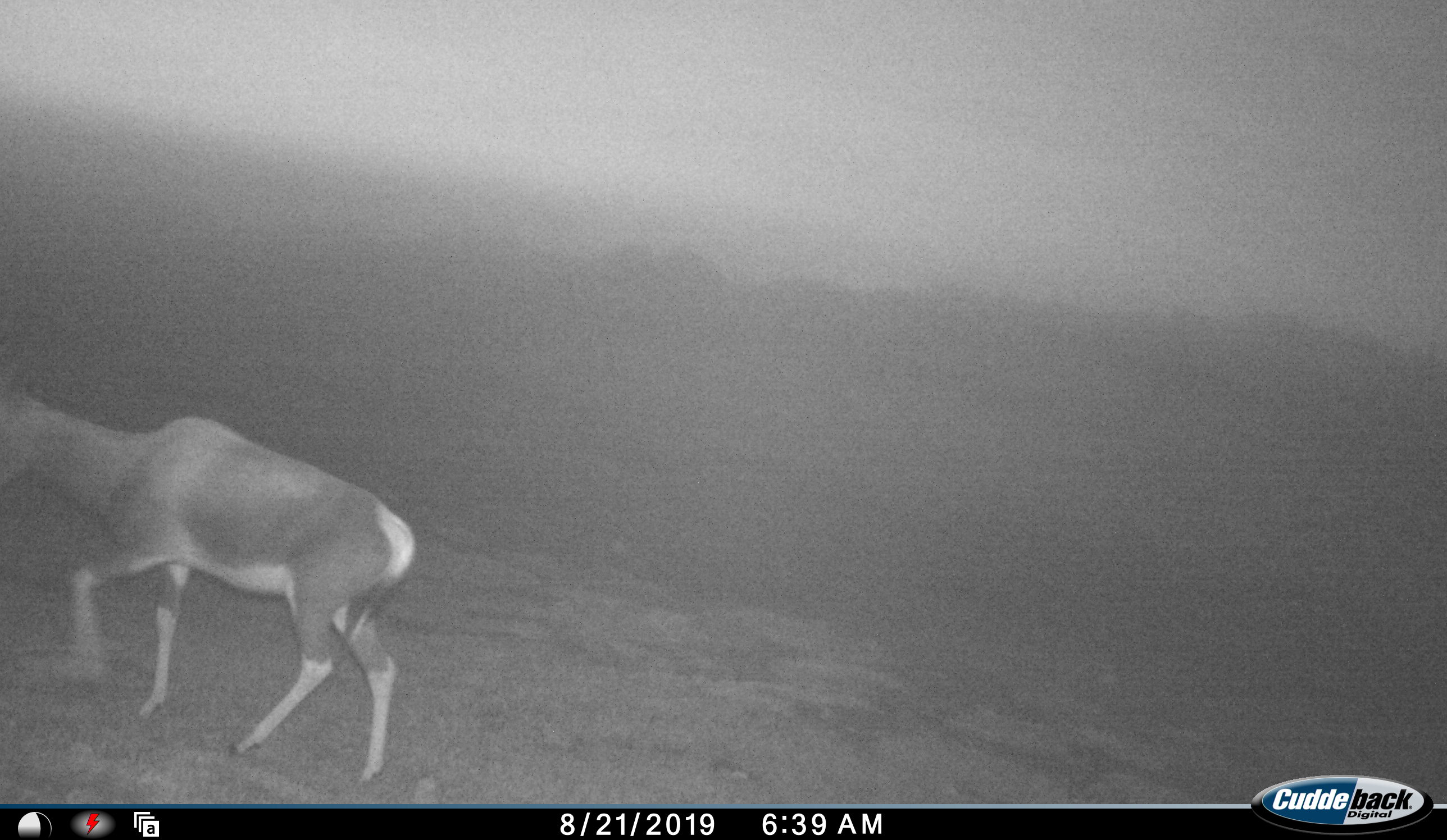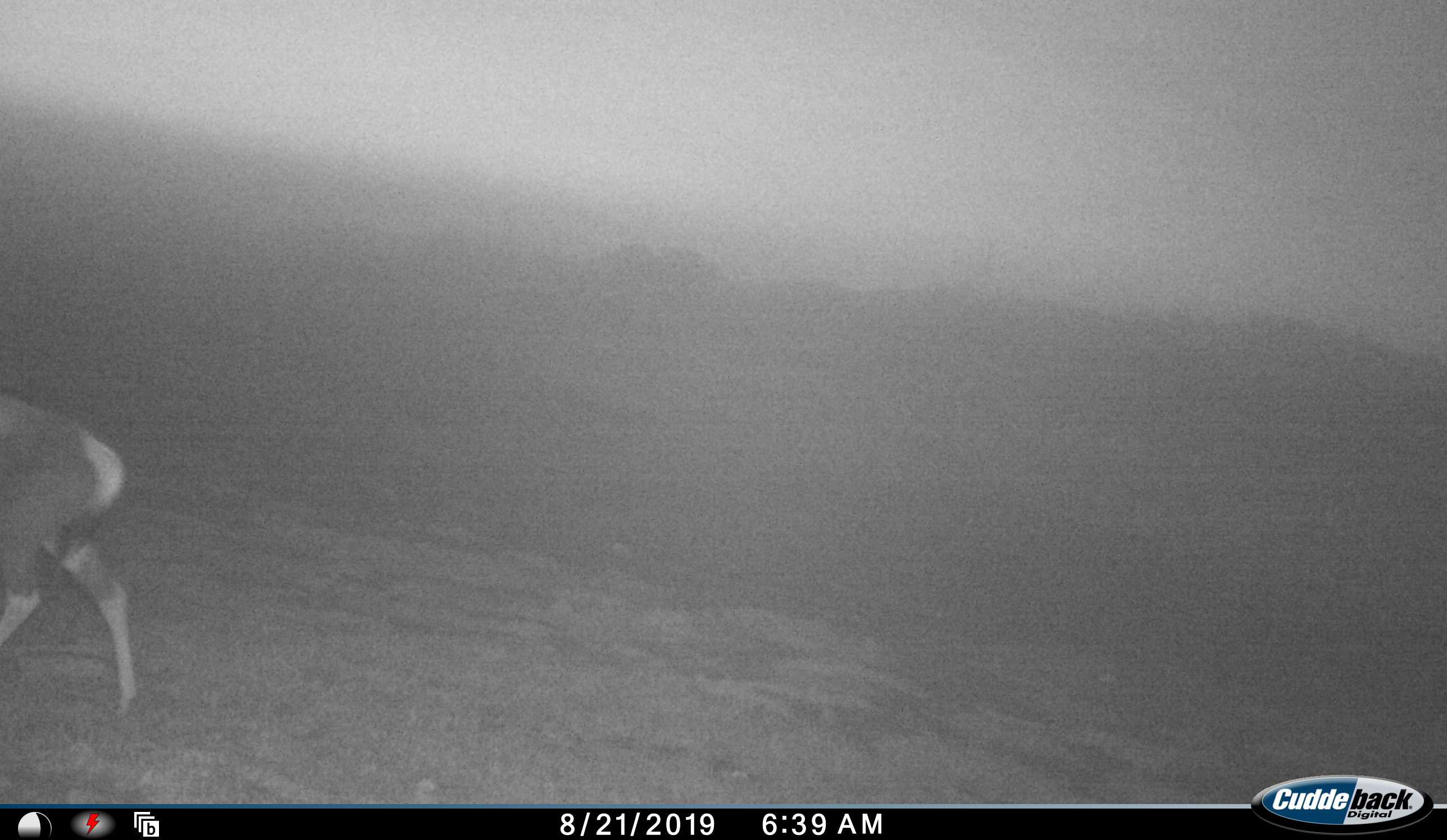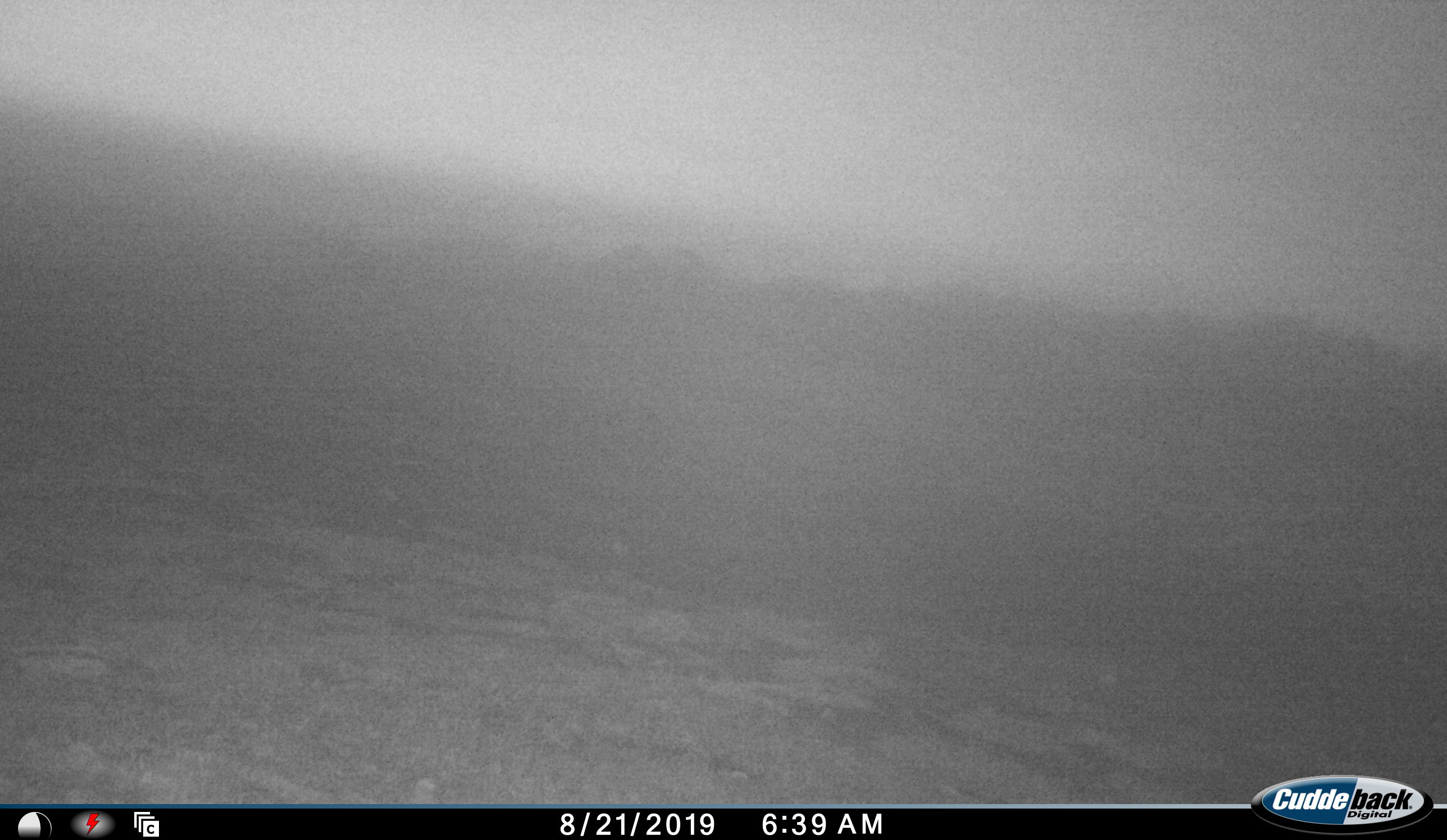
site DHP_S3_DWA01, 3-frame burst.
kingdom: Animalia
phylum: Chordata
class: Mammalia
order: Artiodactyla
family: Bovidae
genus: Damaliscus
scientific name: Damaliscus pygargus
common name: bontebok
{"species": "bontebok (Damaliscus pygargus)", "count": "1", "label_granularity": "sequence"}